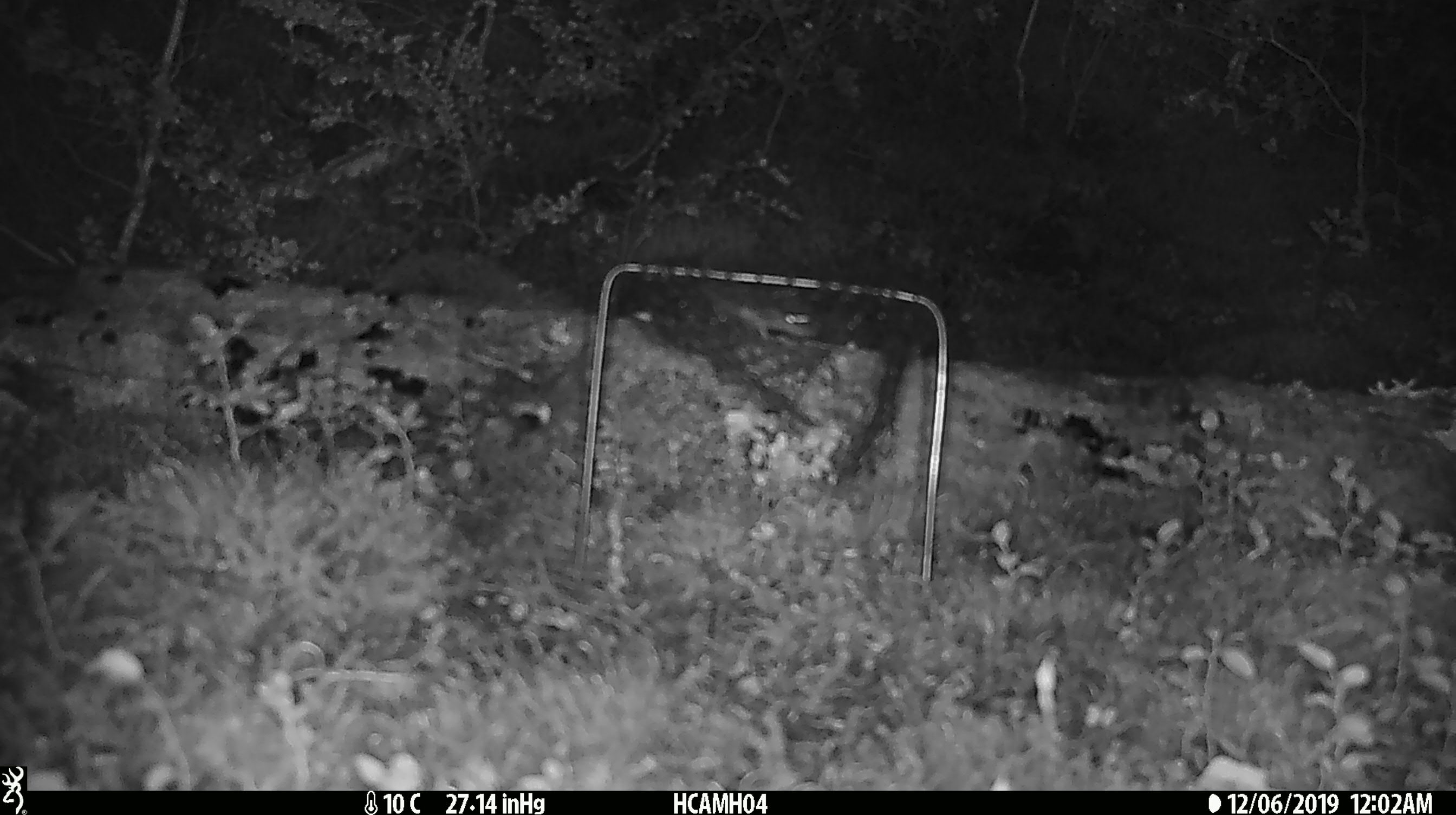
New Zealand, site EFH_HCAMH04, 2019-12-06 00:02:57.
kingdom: Animalia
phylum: Chordata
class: Mammalia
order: Rodentia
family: Muridae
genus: Mus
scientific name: Mus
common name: mouse